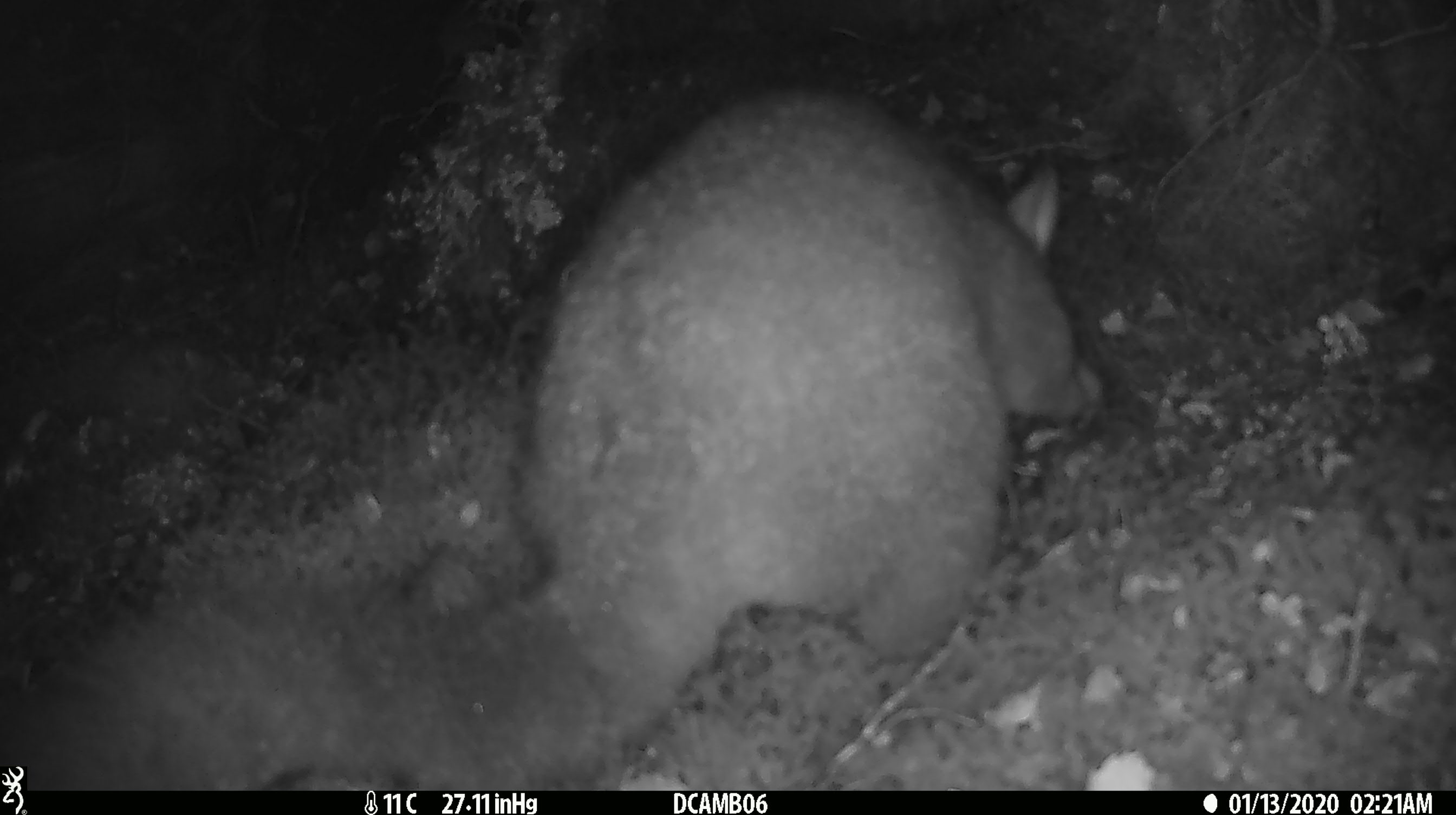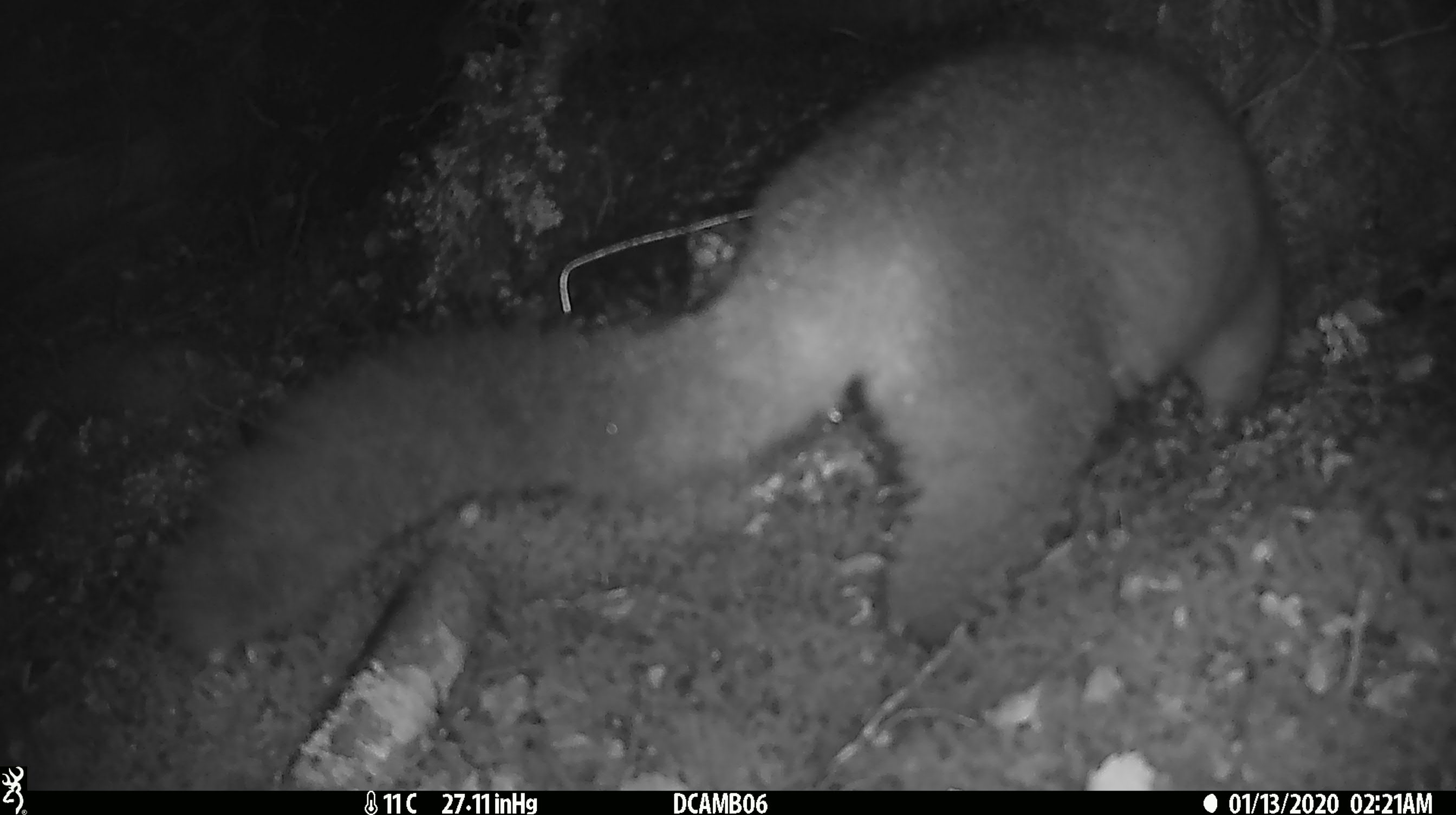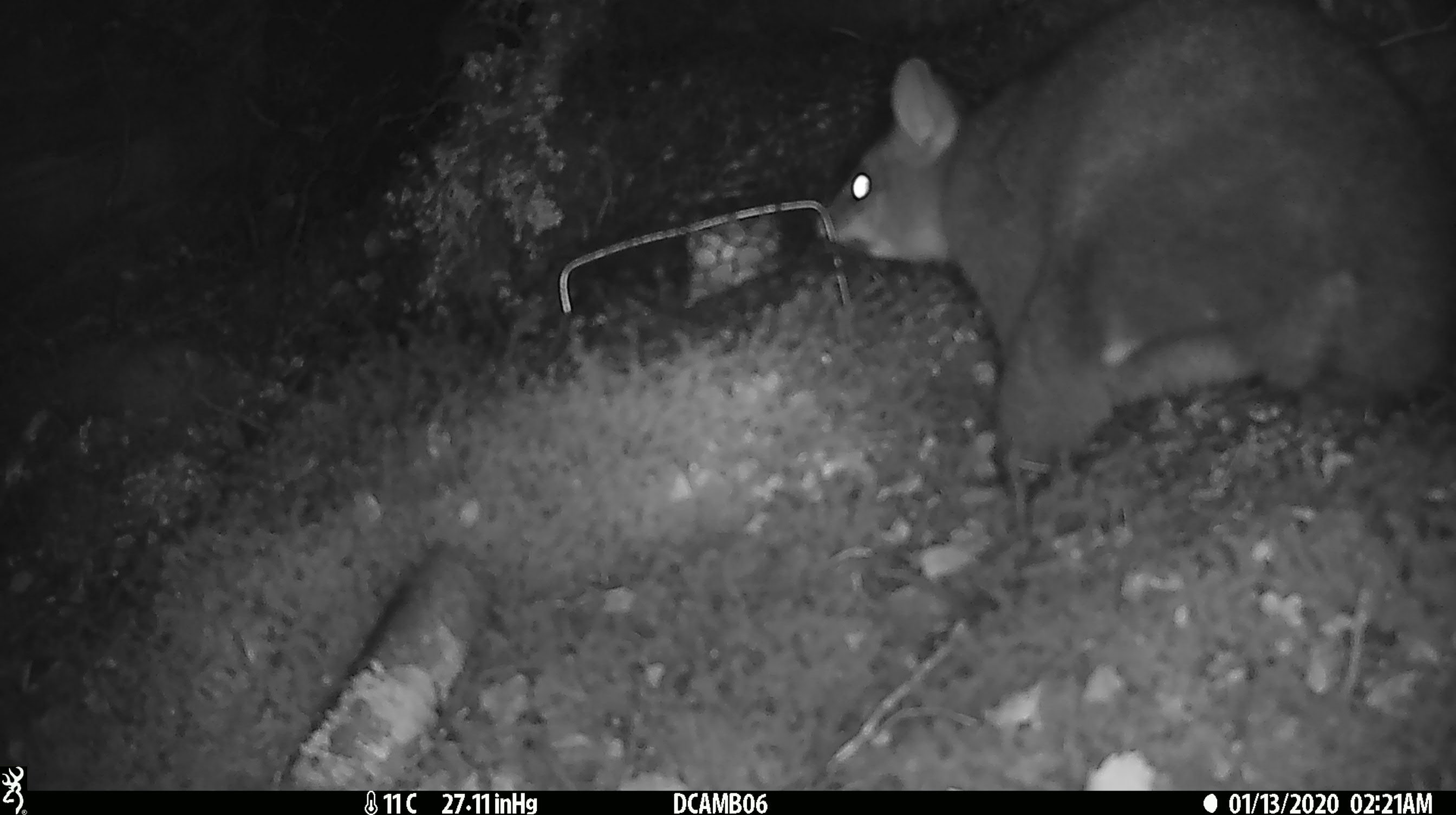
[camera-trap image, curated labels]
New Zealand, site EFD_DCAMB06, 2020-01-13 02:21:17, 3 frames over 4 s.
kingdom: Animalia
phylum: Chordata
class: Mammalia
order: Diprotodontia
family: Phalangeridae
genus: Trichosurus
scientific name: Trichosurus vulpecula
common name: common brushtail possum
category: possum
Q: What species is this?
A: Possum (common brushtail possum) (Trichosurus vulpecula).